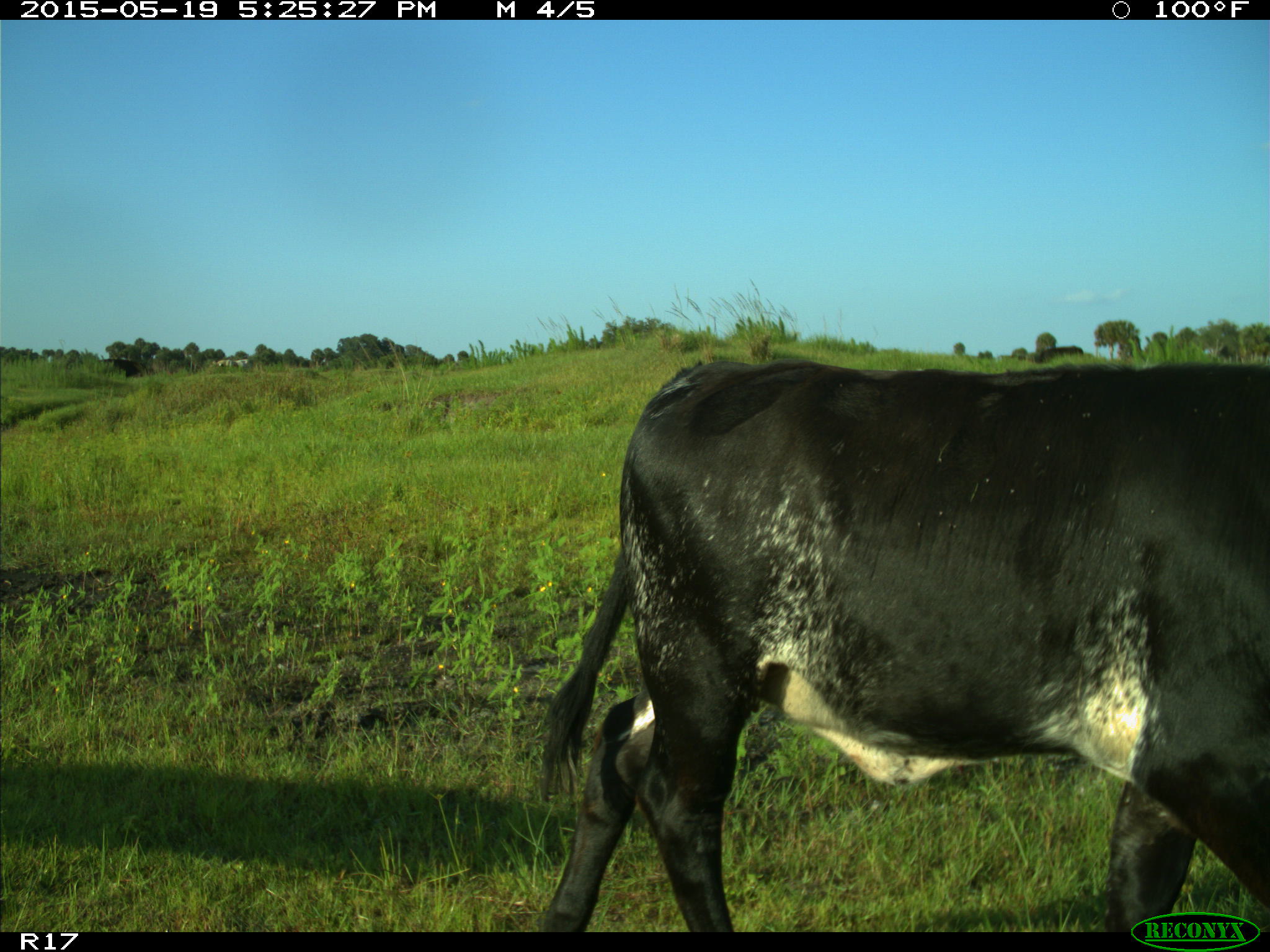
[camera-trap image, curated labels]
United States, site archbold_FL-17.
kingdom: Animalia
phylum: Chordata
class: Mammalia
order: Artiodactyla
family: Bovidae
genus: Bos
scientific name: Bos taurus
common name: domestic cow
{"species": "Bos taurus (domestic cow)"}